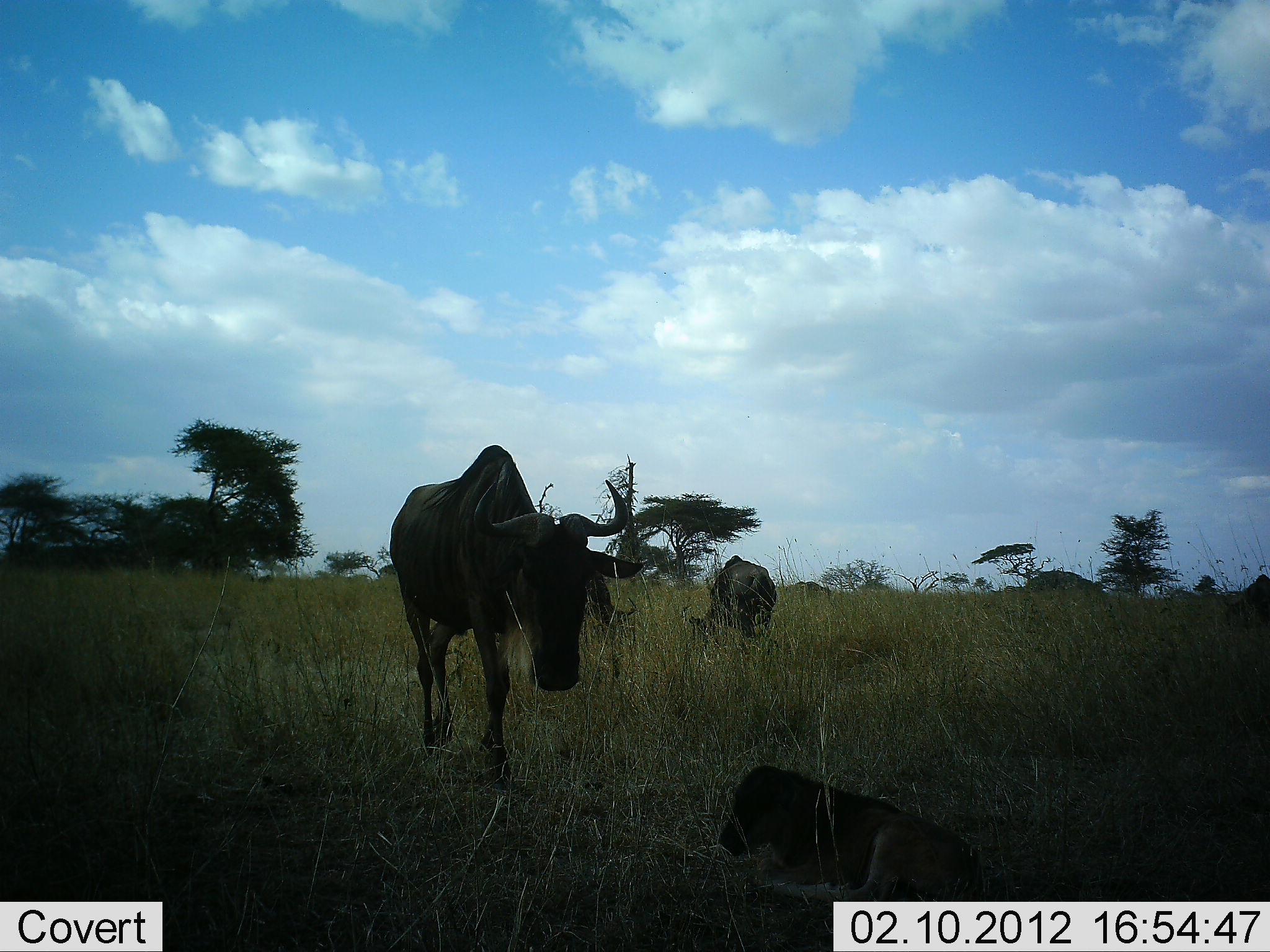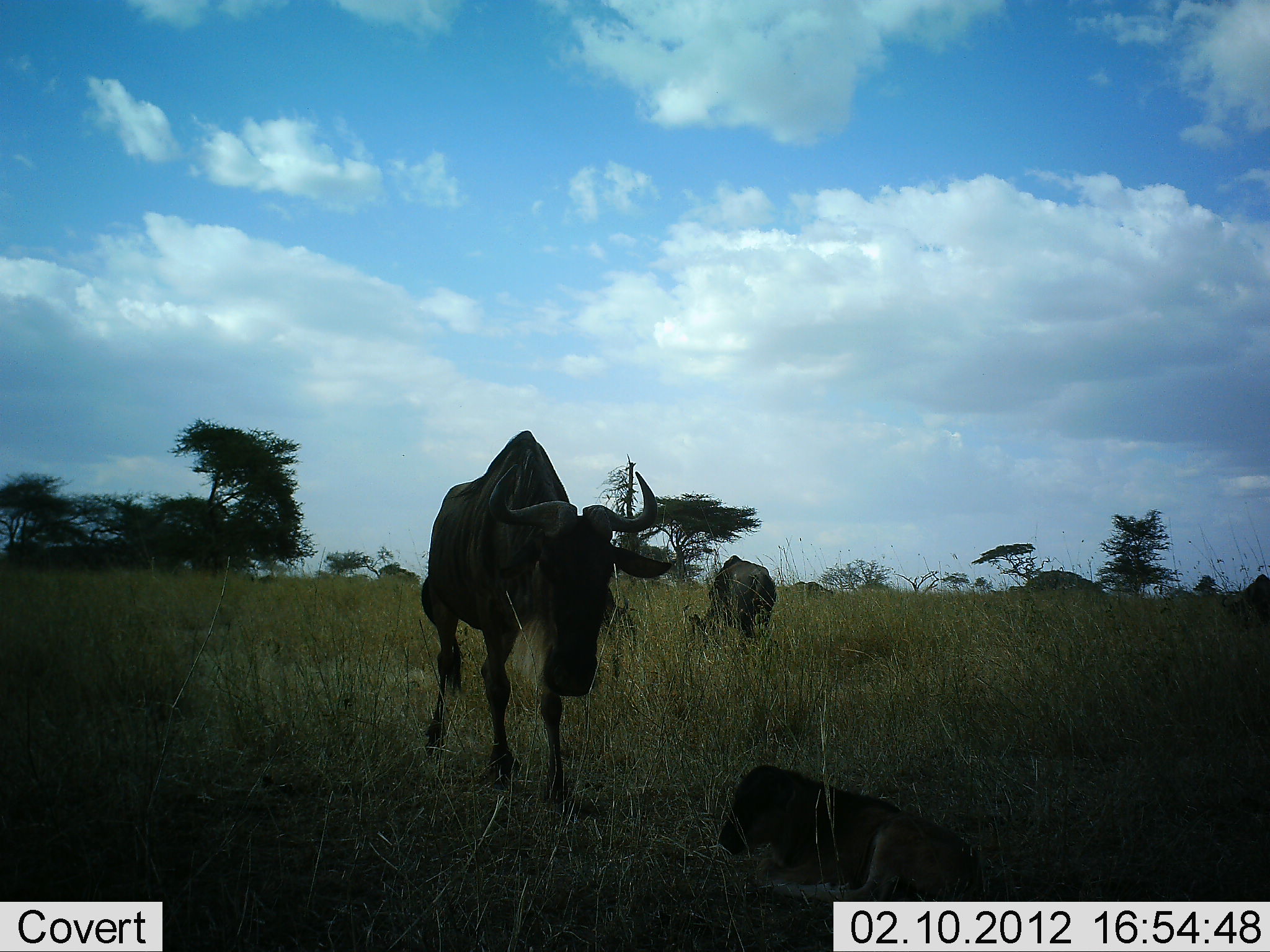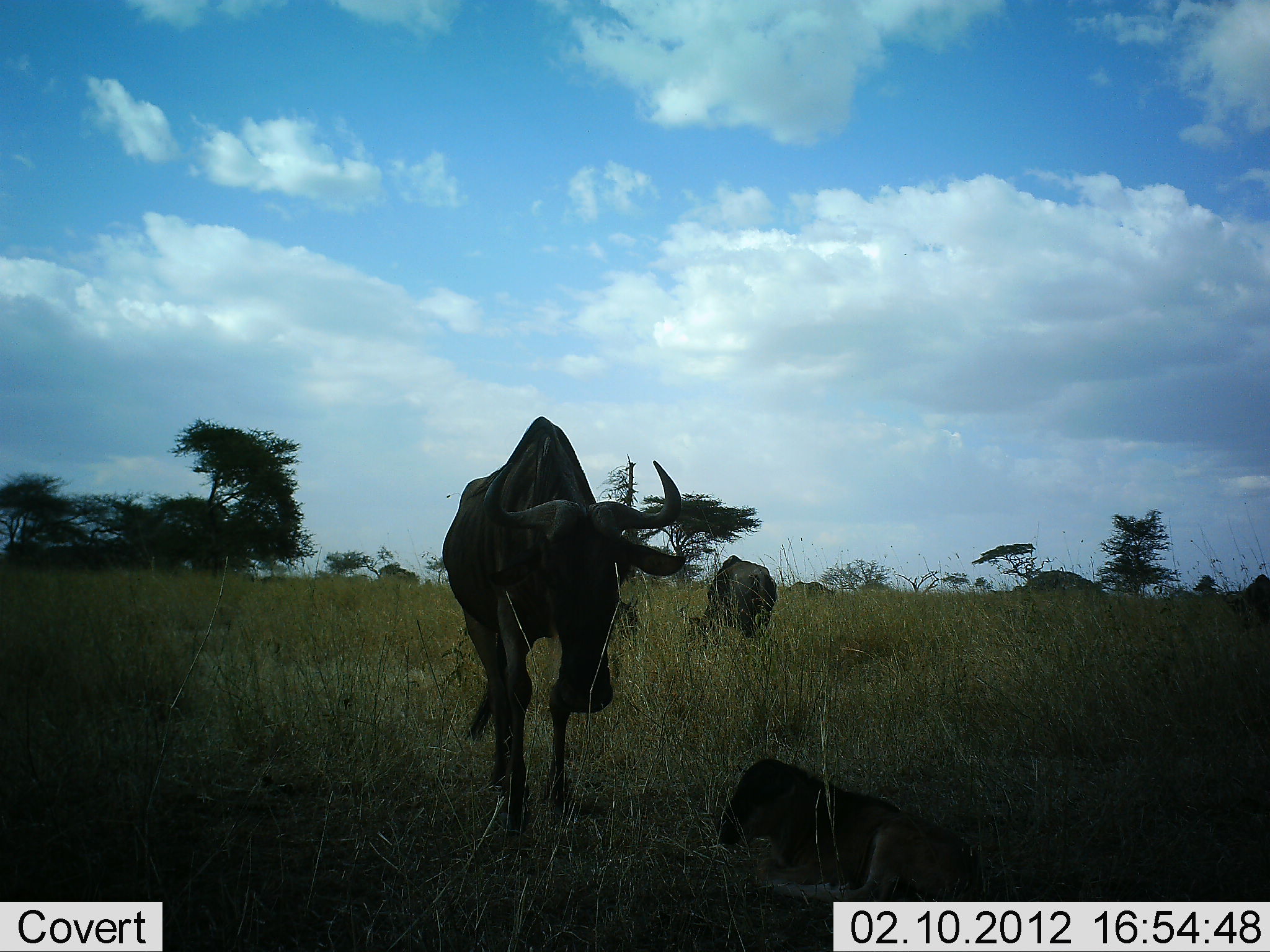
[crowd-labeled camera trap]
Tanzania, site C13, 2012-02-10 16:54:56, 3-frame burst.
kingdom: Animalia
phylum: Chordata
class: Mammalia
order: Artiodactyla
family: Bovidae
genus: Connochaetes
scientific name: Connochaetes taurinus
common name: blue wildebeest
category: wildebeest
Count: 3.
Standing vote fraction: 61%.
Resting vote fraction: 67%.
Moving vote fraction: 56%.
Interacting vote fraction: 6%.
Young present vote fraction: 83%.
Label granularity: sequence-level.